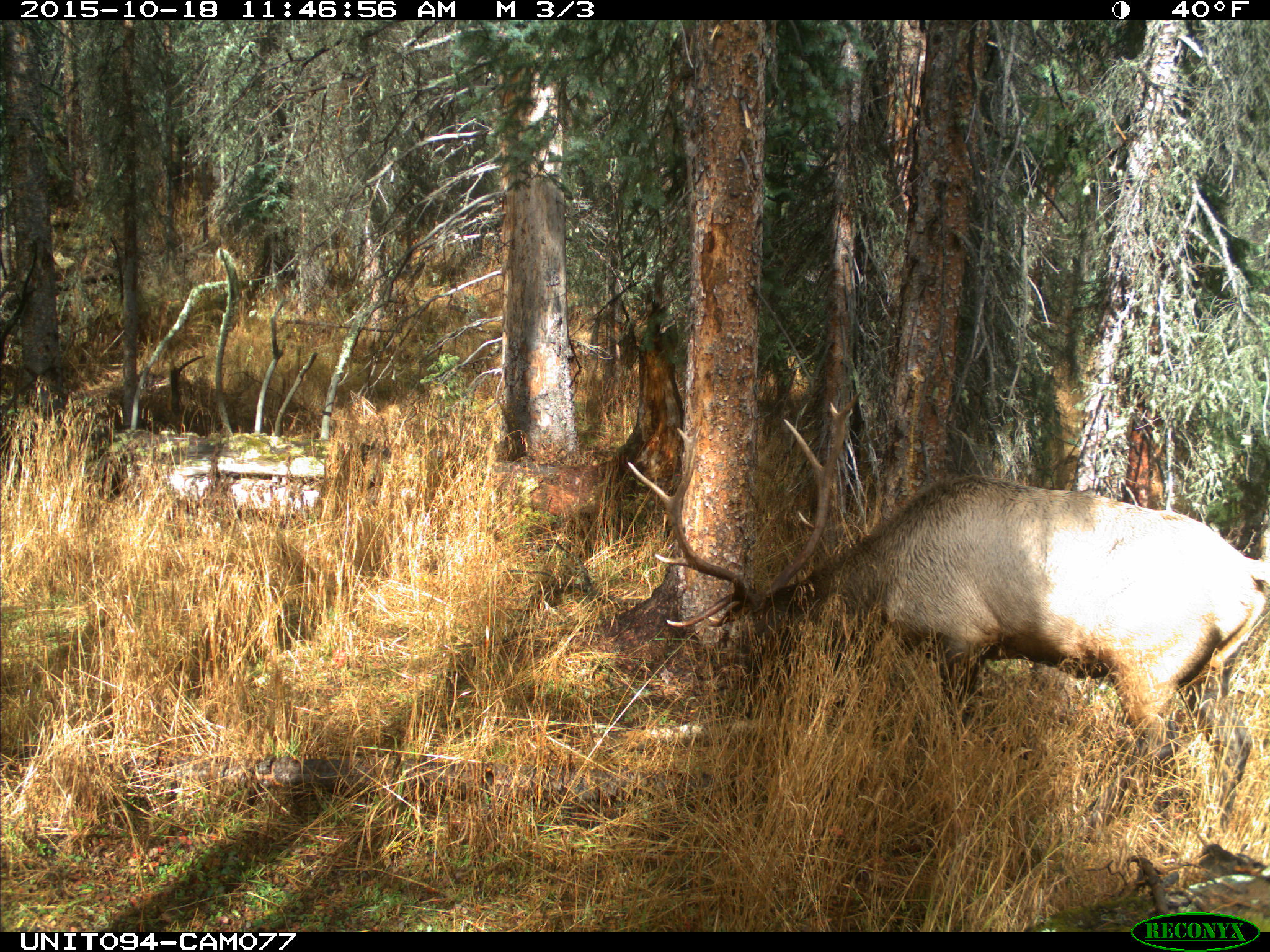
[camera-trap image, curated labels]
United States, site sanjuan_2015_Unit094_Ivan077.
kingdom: Animalia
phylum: Chordata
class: Mammalia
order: Artiodactyla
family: Cervidae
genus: Cervus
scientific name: Cervus elaphus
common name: red deer